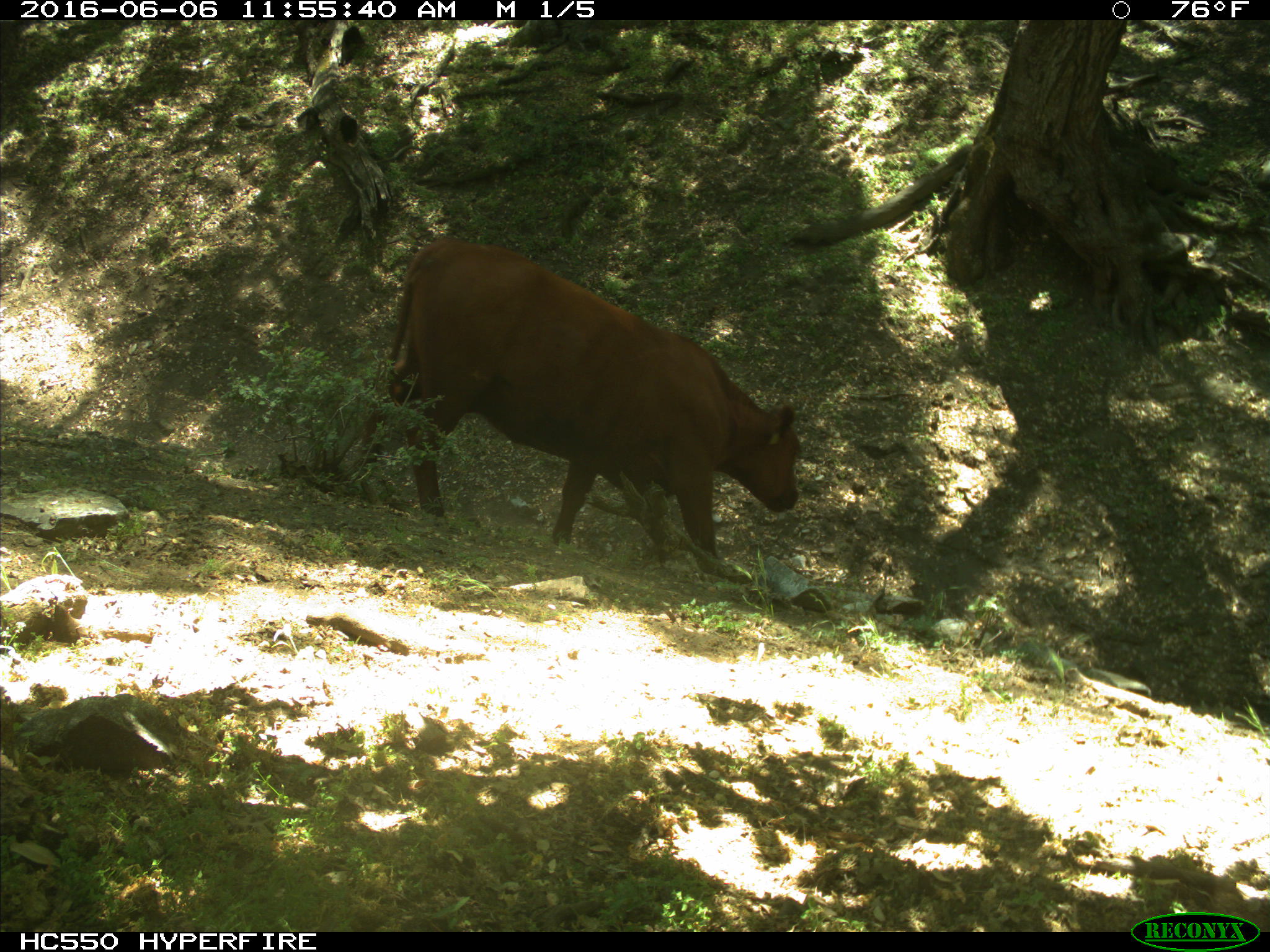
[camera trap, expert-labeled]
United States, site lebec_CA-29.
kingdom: Animalia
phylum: Chordata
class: Mammalia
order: Artiodactyla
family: Bovidae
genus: Bos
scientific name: Bos taurus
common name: domestic cow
Bos taurus (domestic cow).